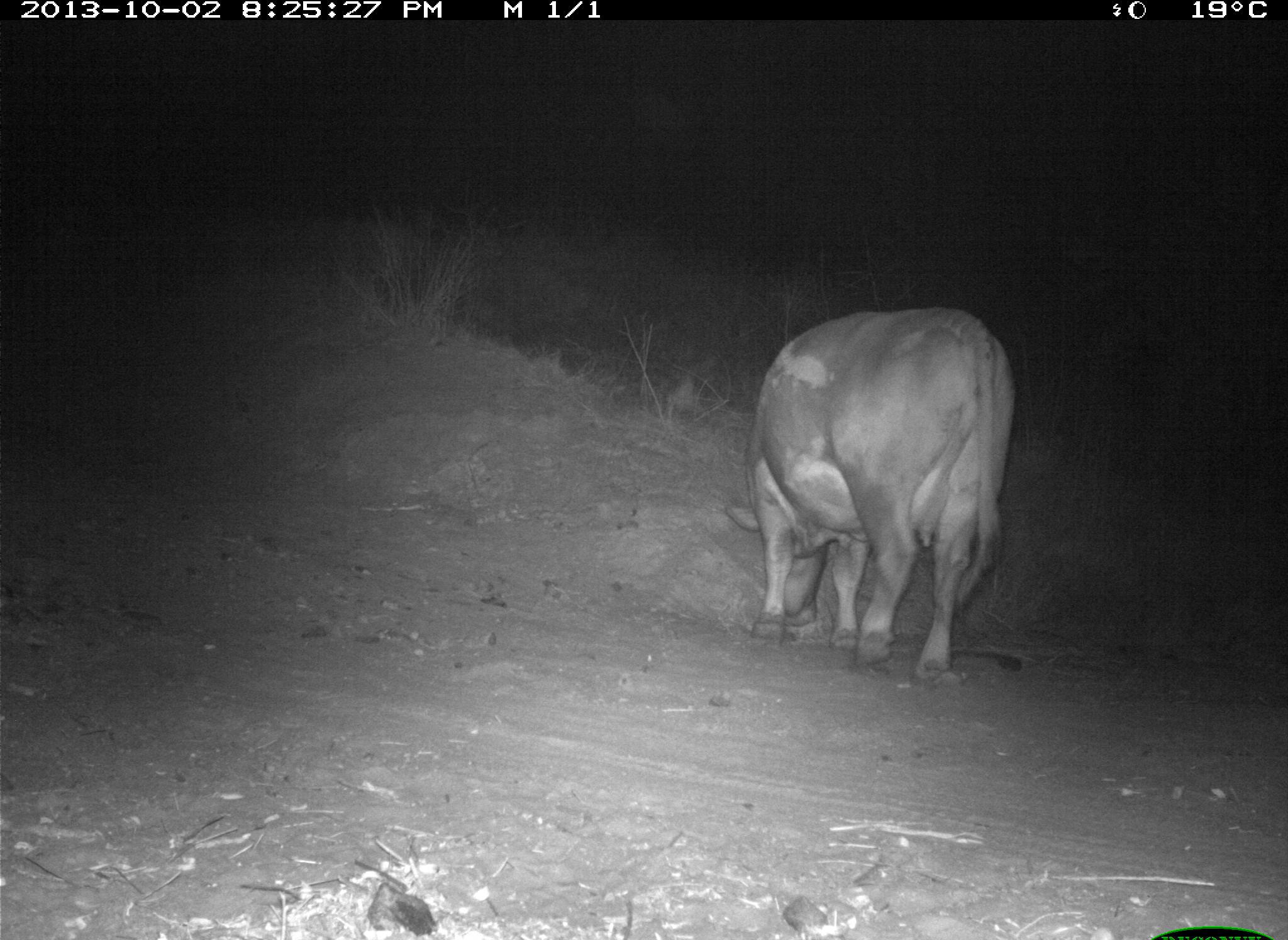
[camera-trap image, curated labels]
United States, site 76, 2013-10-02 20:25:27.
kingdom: Animalia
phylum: Chordata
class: Mammalia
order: Artiodactyla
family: Bovidae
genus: Bos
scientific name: Bos taurus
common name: cow